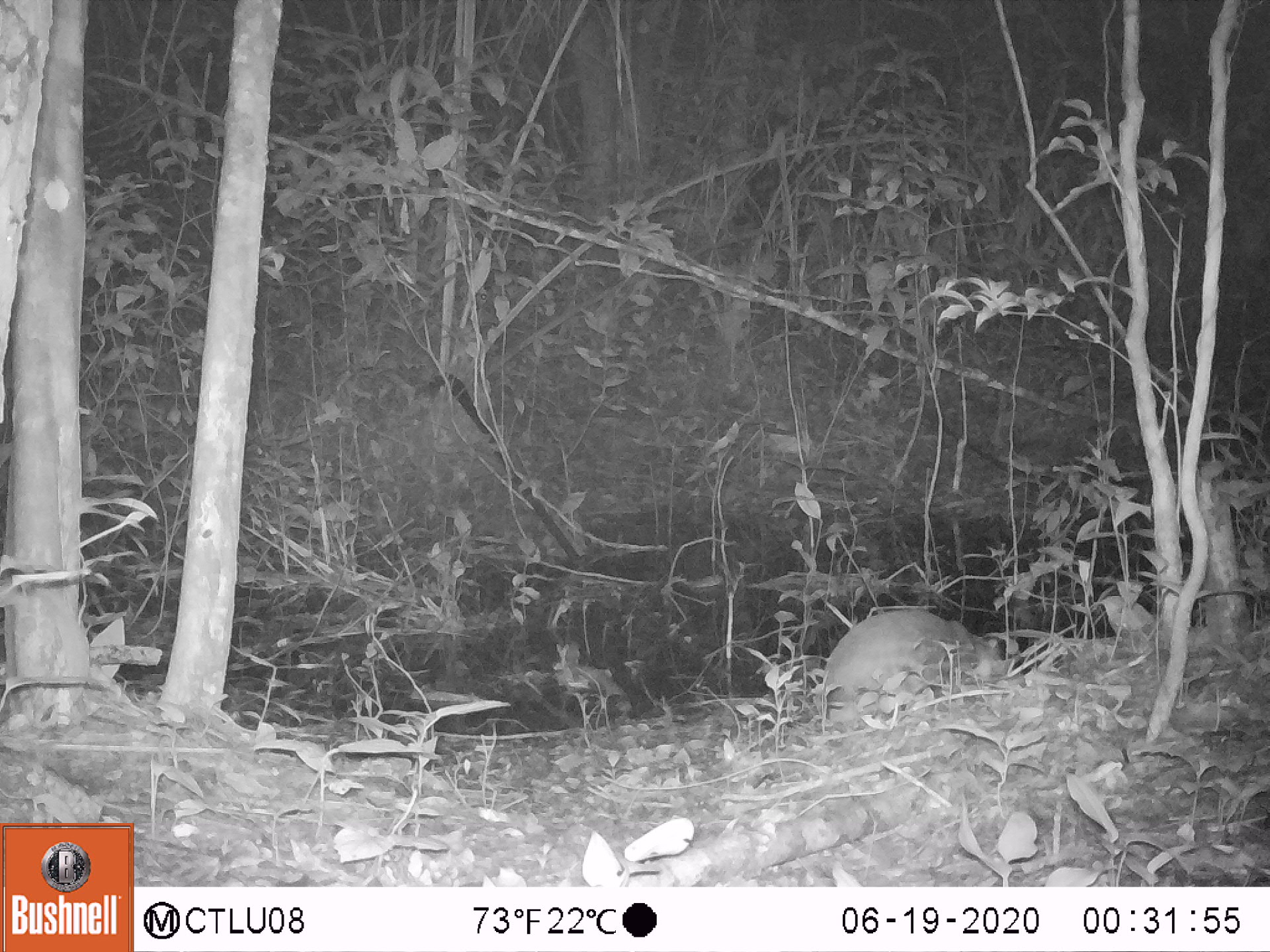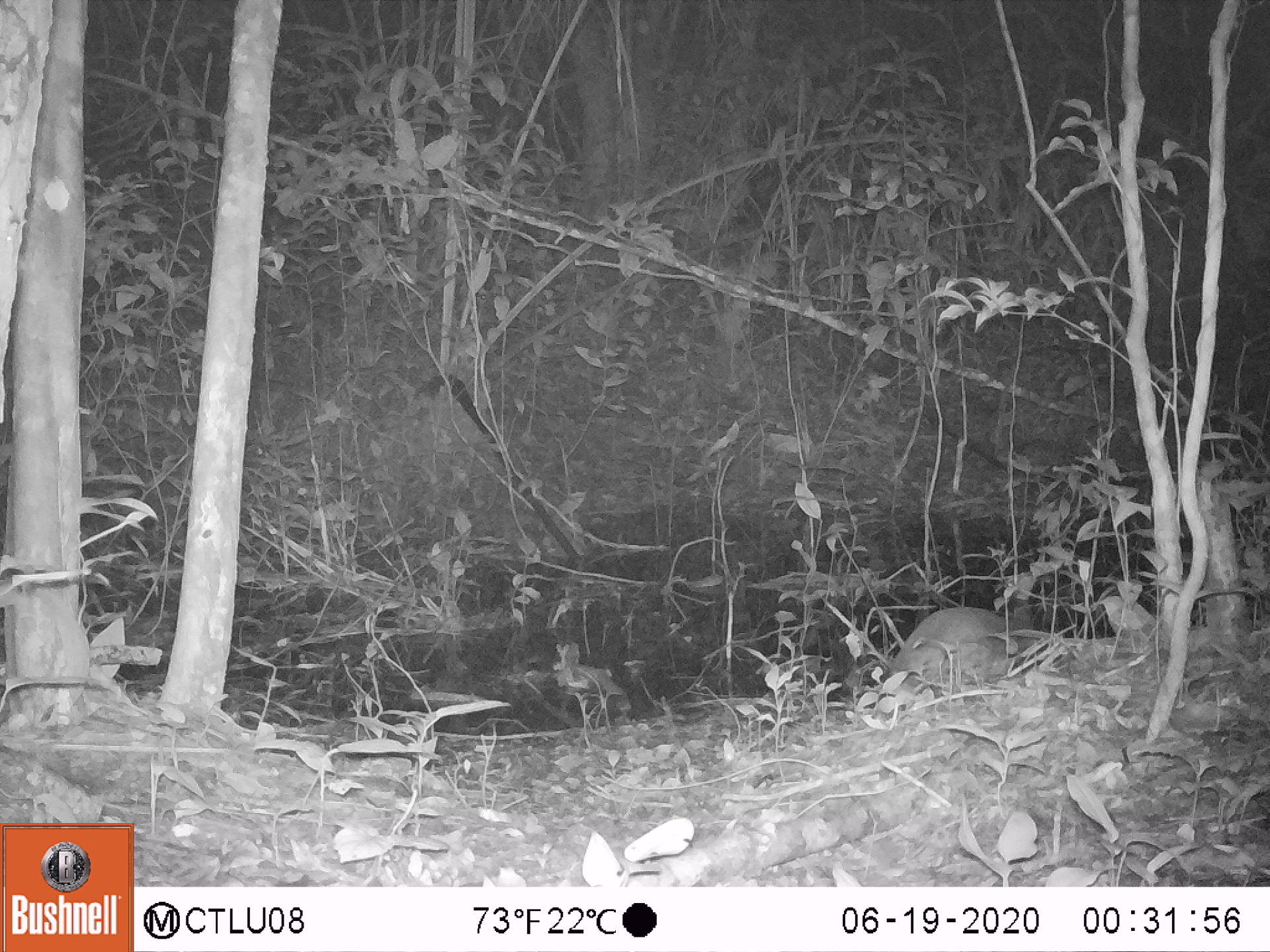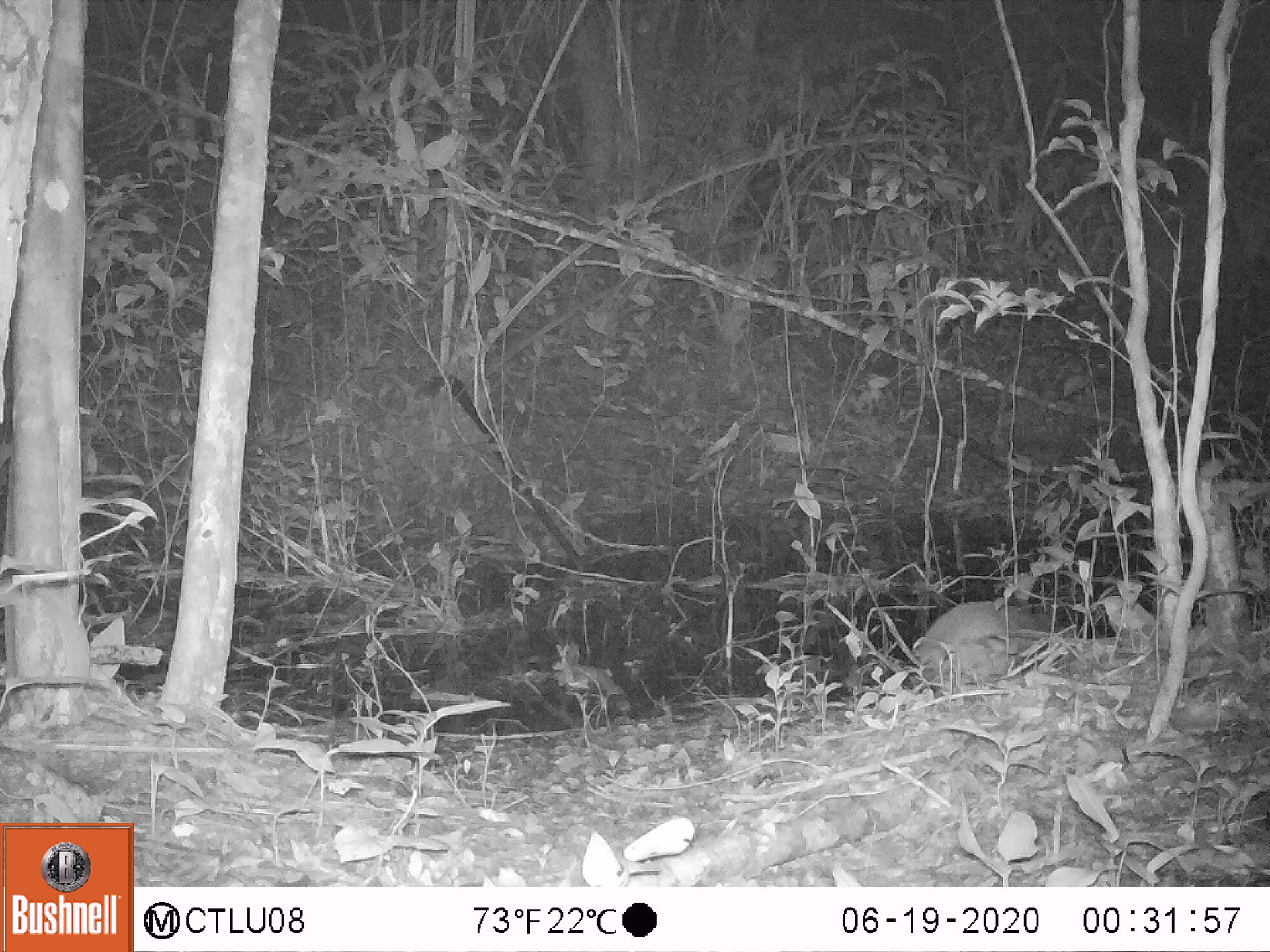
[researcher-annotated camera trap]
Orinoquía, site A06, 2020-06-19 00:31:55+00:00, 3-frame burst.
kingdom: Animalia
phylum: Chordata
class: Mammalia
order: Rodentia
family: Cuniculidae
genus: Cuniculus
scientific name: Cuniculus paca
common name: spotted paca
Spotted paca (Cuniculus paca).